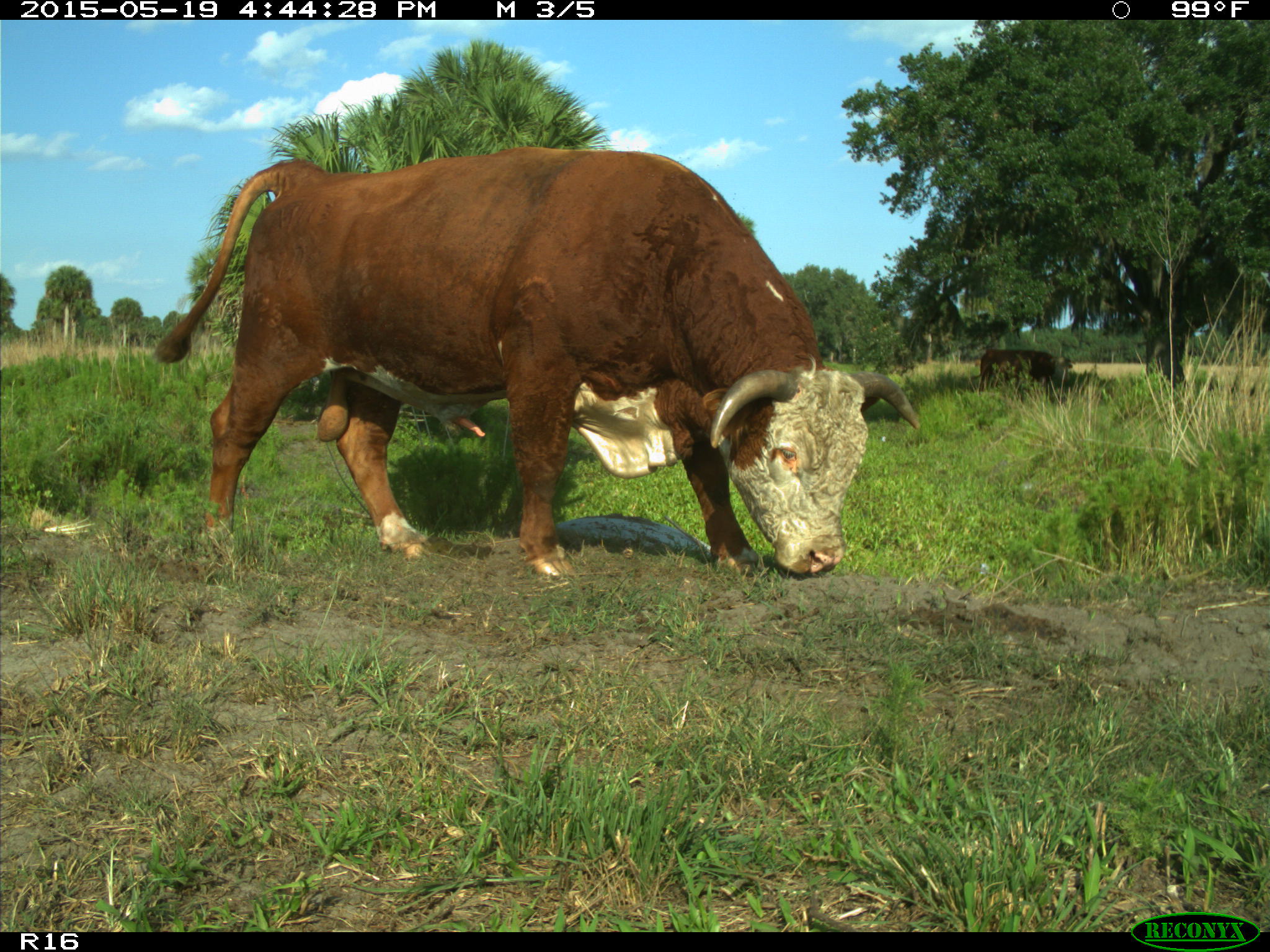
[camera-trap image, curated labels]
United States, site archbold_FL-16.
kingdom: Animalia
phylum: Chordata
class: Mammalia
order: Artiodactyla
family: Bovidae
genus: Bos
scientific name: Bos taurus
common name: domestic cow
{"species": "Bos taurus (domestic cow)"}